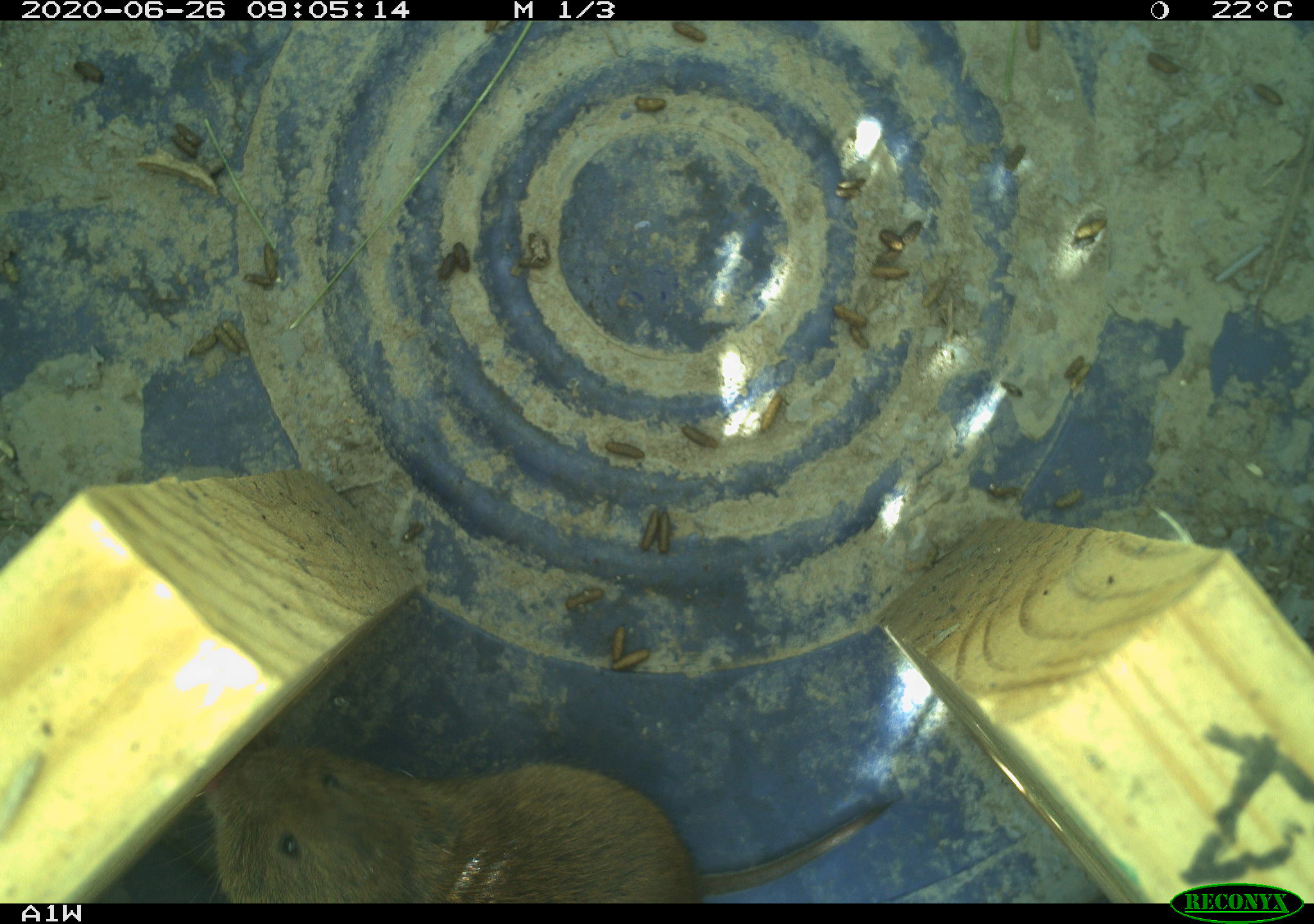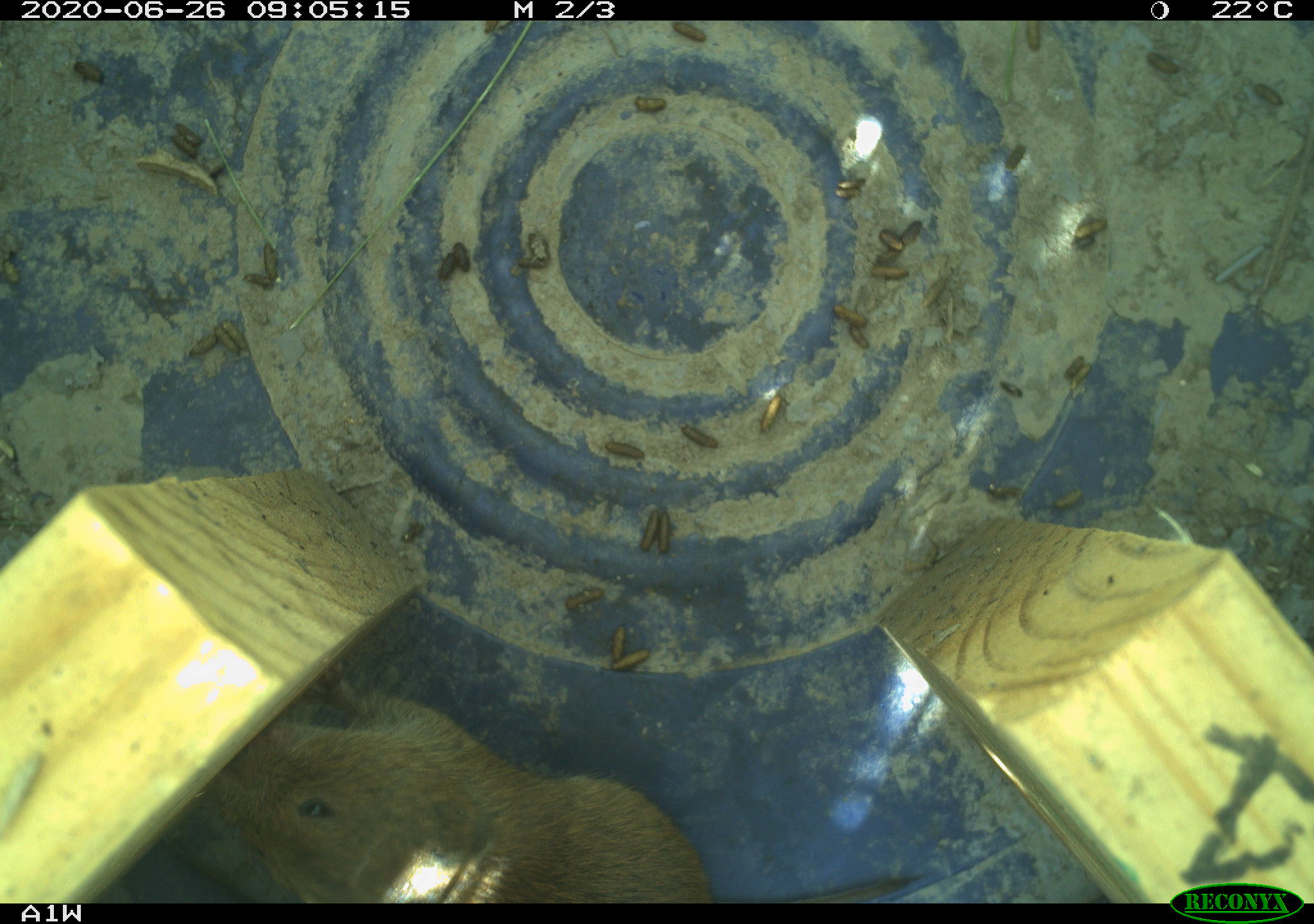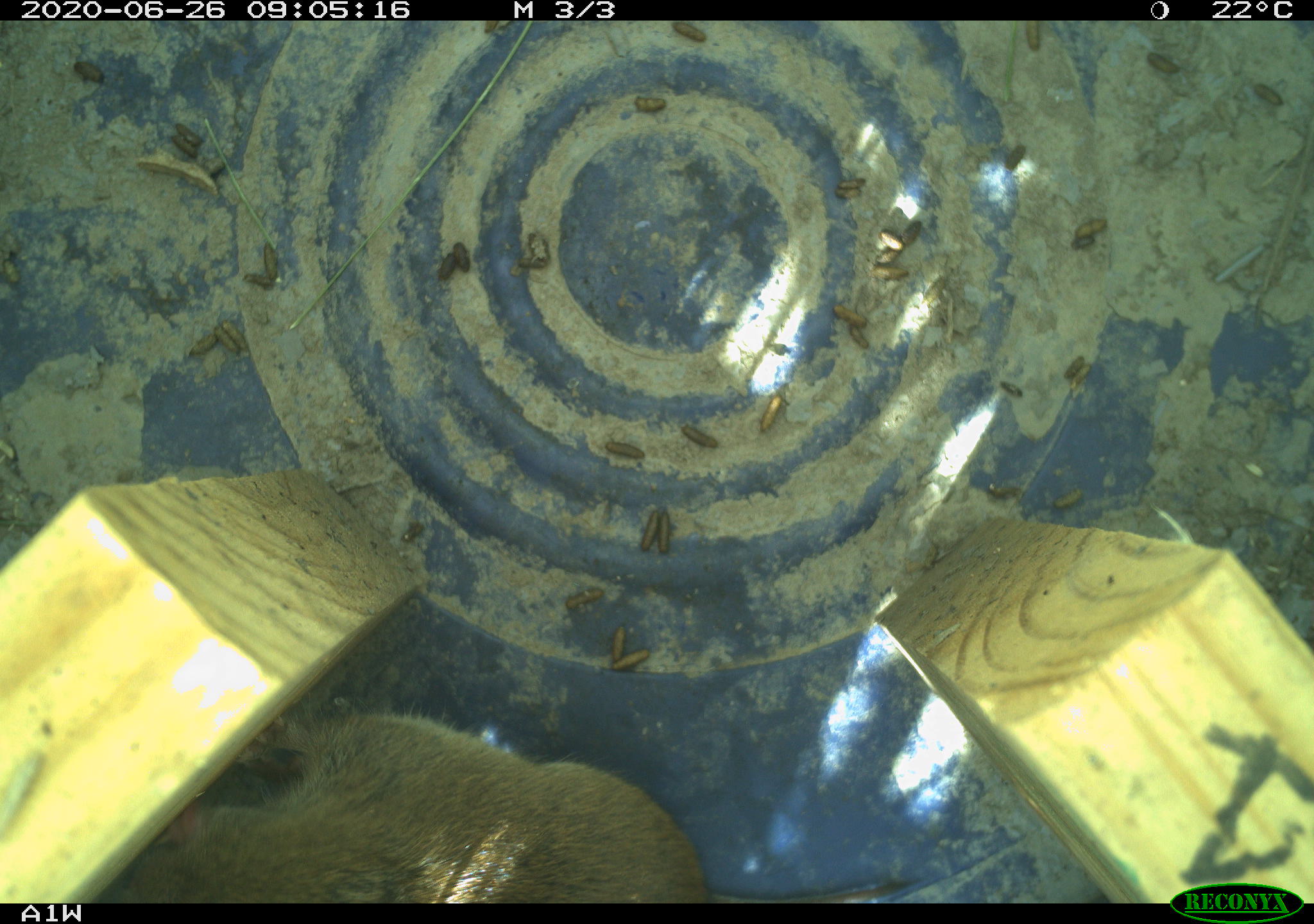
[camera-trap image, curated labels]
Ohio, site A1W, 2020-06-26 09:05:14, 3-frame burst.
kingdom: Animalia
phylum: Chordata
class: Mammalia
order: Rodentia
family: Cricetidae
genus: Microtus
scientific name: Microtus pennsylvanicus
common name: meadow vole